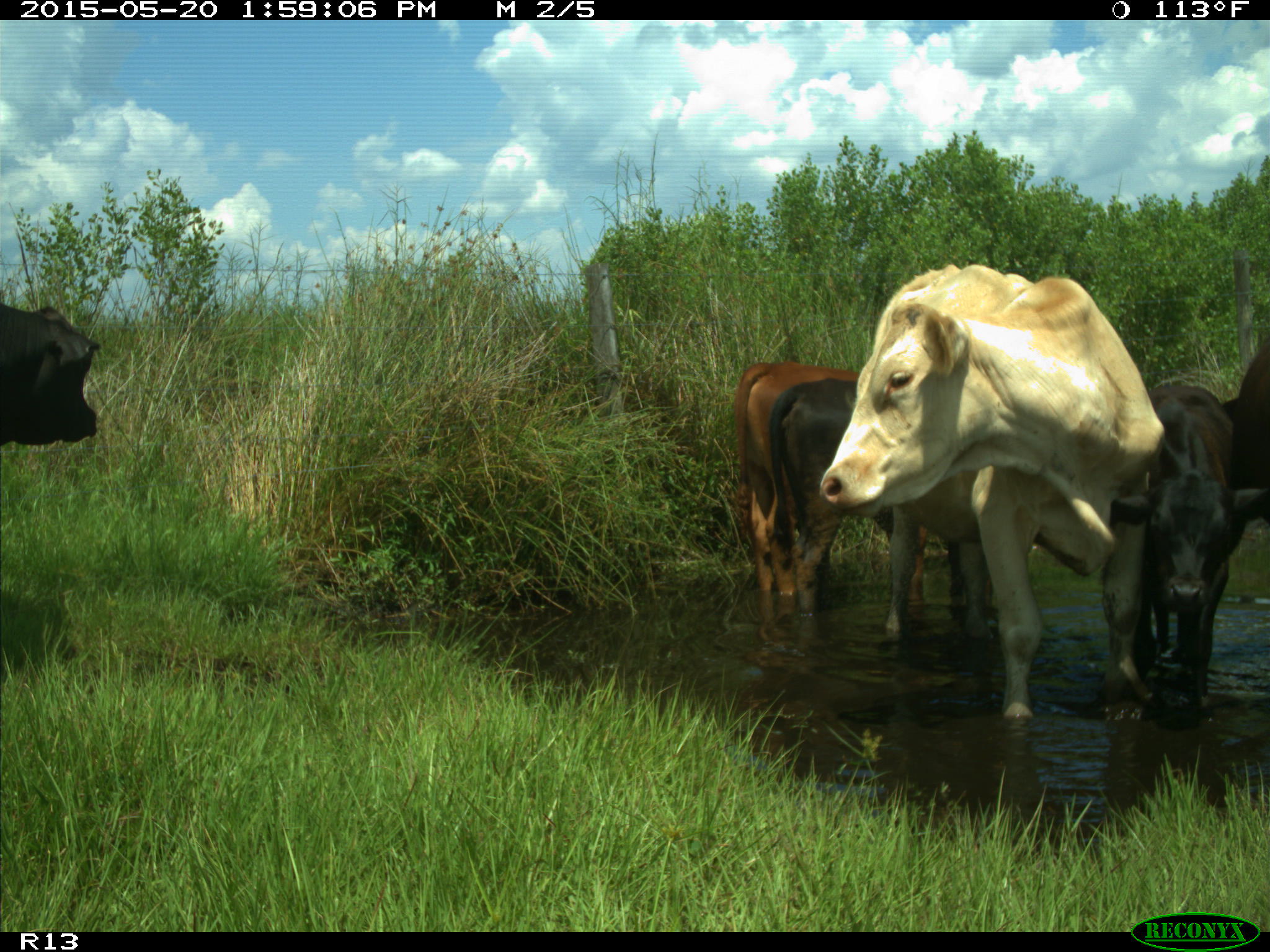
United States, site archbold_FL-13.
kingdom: Animalia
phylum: Chordata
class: Mammalia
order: Artiodactyla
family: Bovidae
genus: Bos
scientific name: Bos taurus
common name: domestic cow